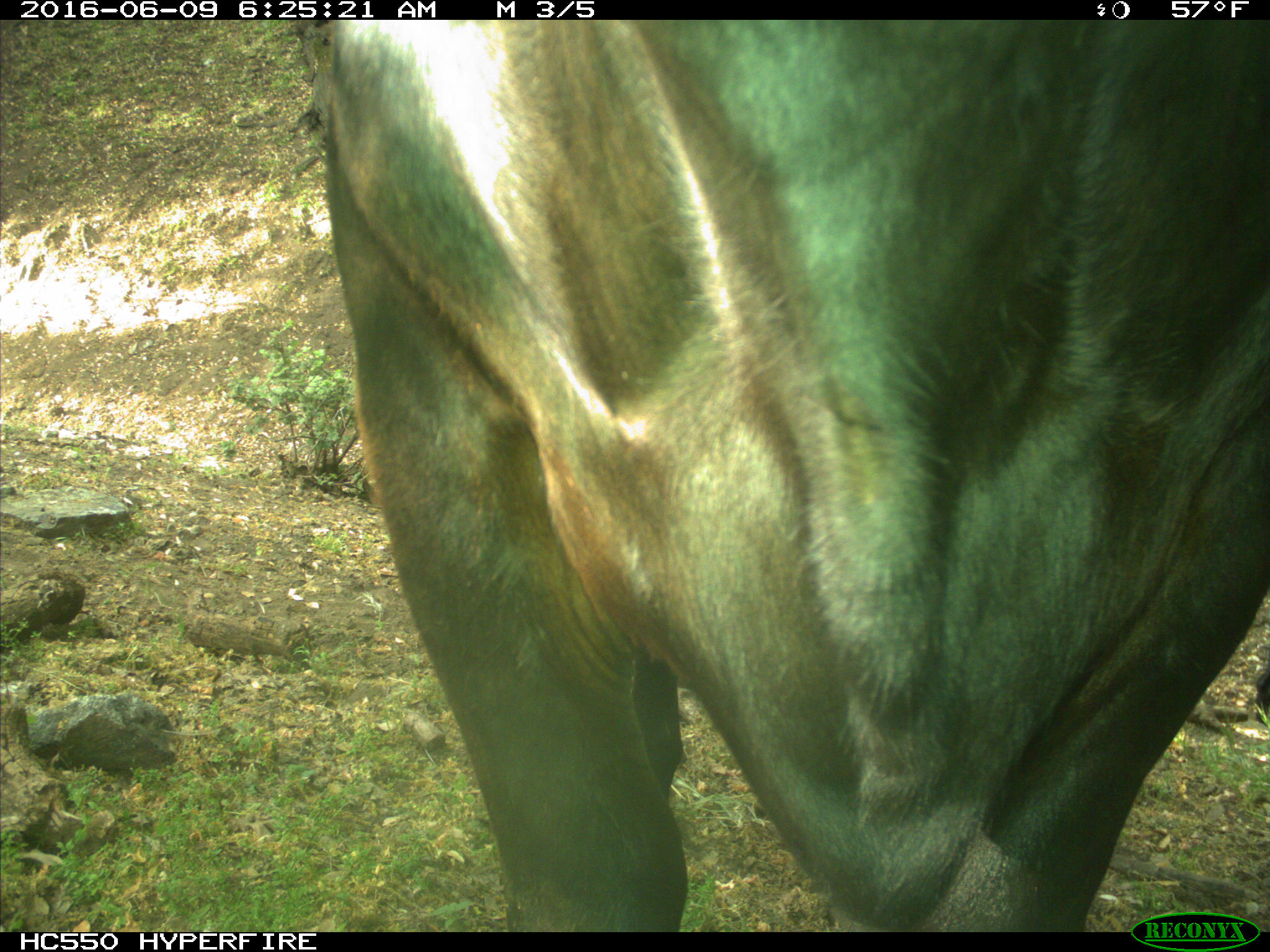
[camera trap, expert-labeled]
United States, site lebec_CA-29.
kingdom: Animalia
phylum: Chordata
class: Mammalia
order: Artiodactyla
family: Bovidae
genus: Bos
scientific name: Bos taurus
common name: domestic cow